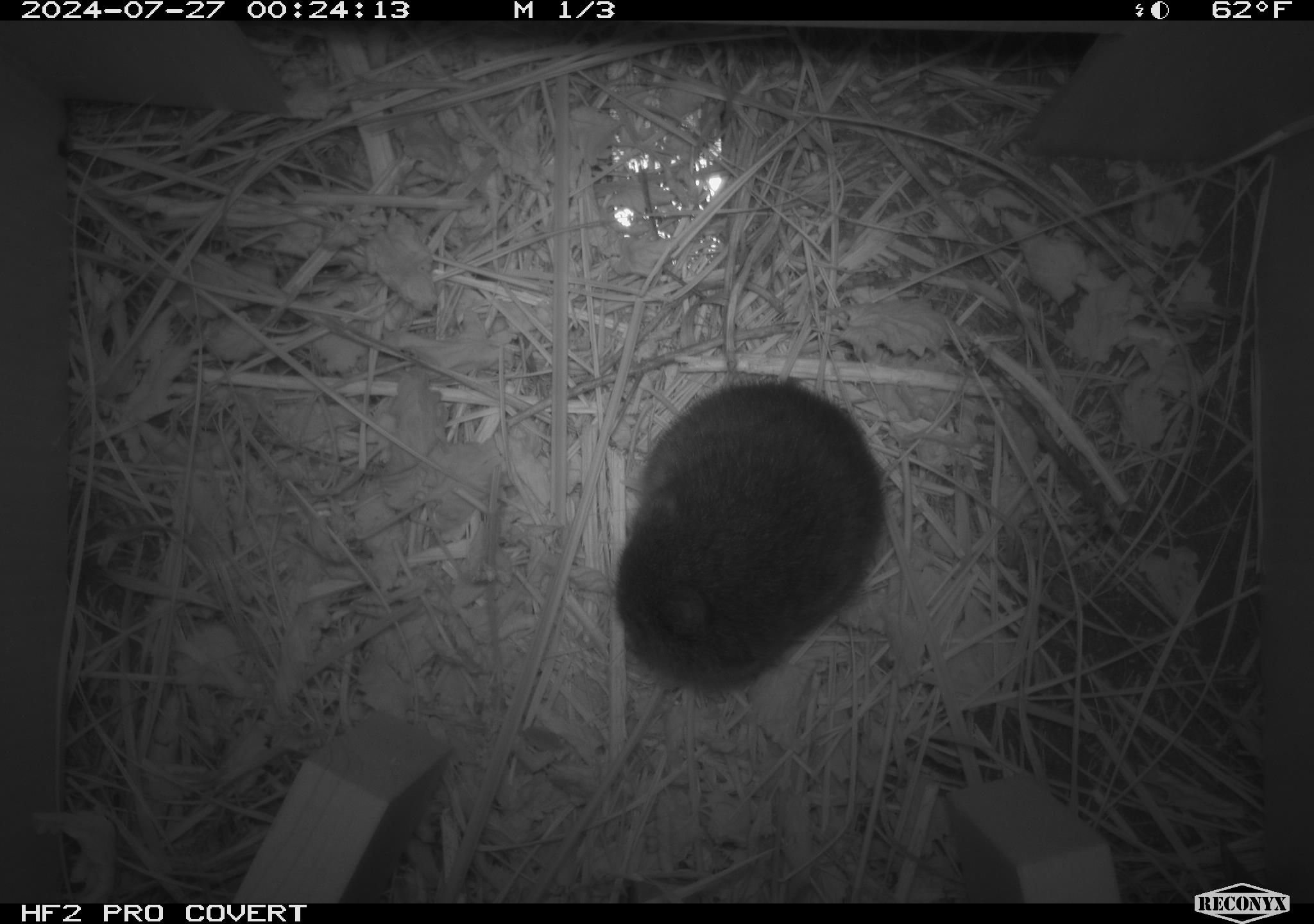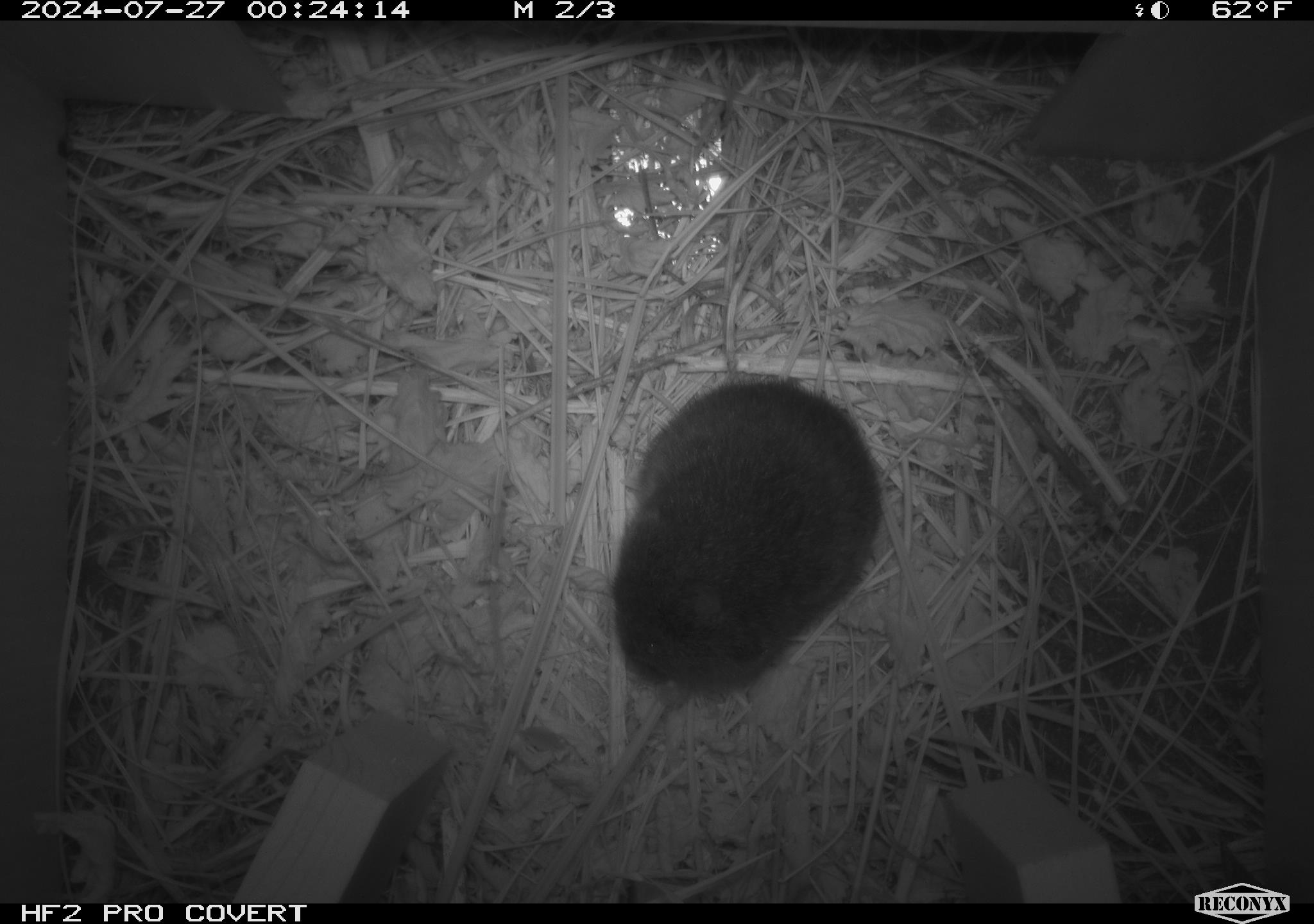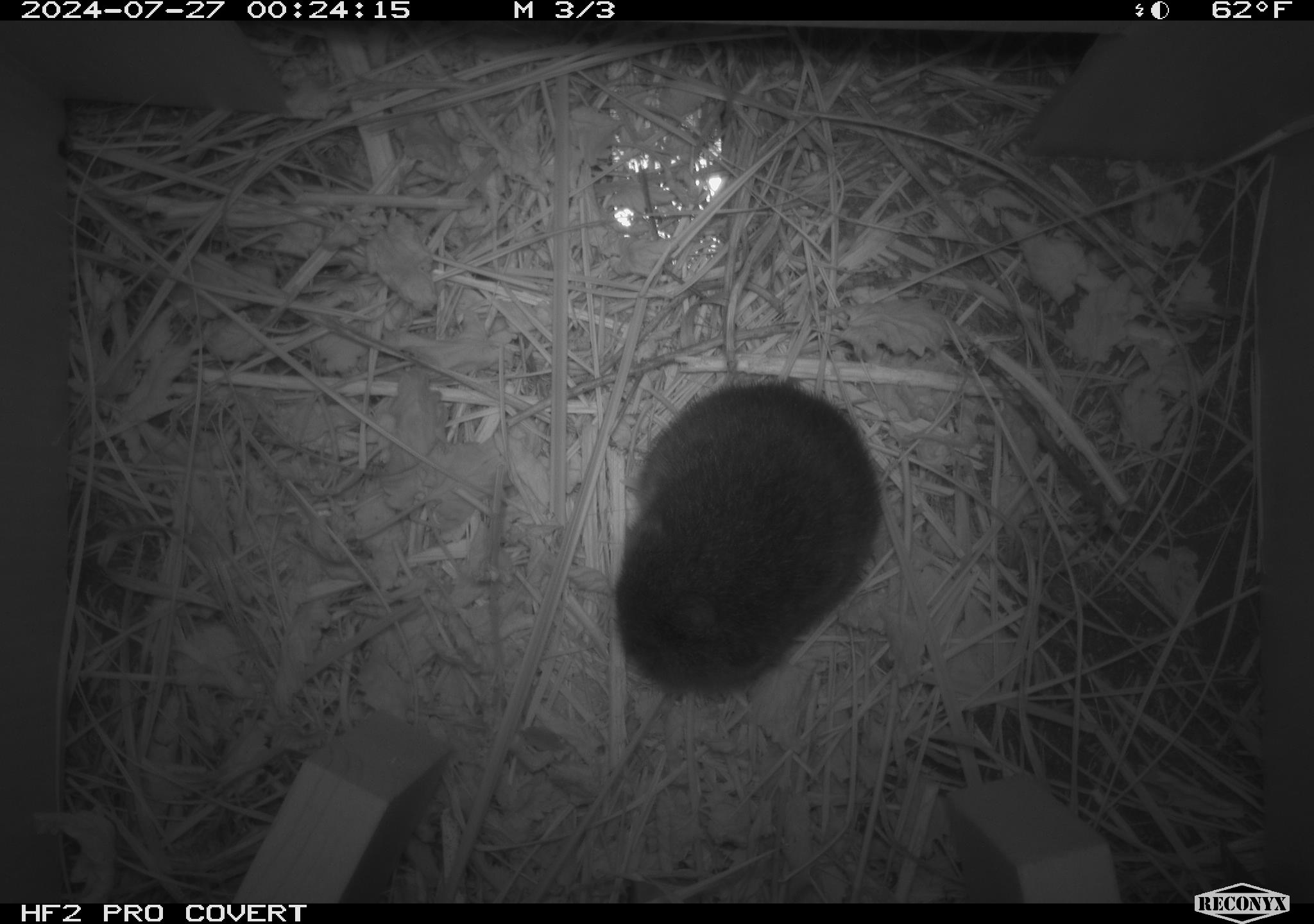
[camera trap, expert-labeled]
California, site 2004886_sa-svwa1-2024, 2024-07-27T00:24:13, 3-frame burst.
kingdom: Animalia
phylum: Chordata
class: Mammalia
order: Rodentia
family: Cricetidae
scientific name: Arvicolinae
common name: voles, lemmings, and muskrats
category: arvicolinae subfamily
Arvicolinae subfamily (voles, lemmings, and muskrats) (Arvicolinae).